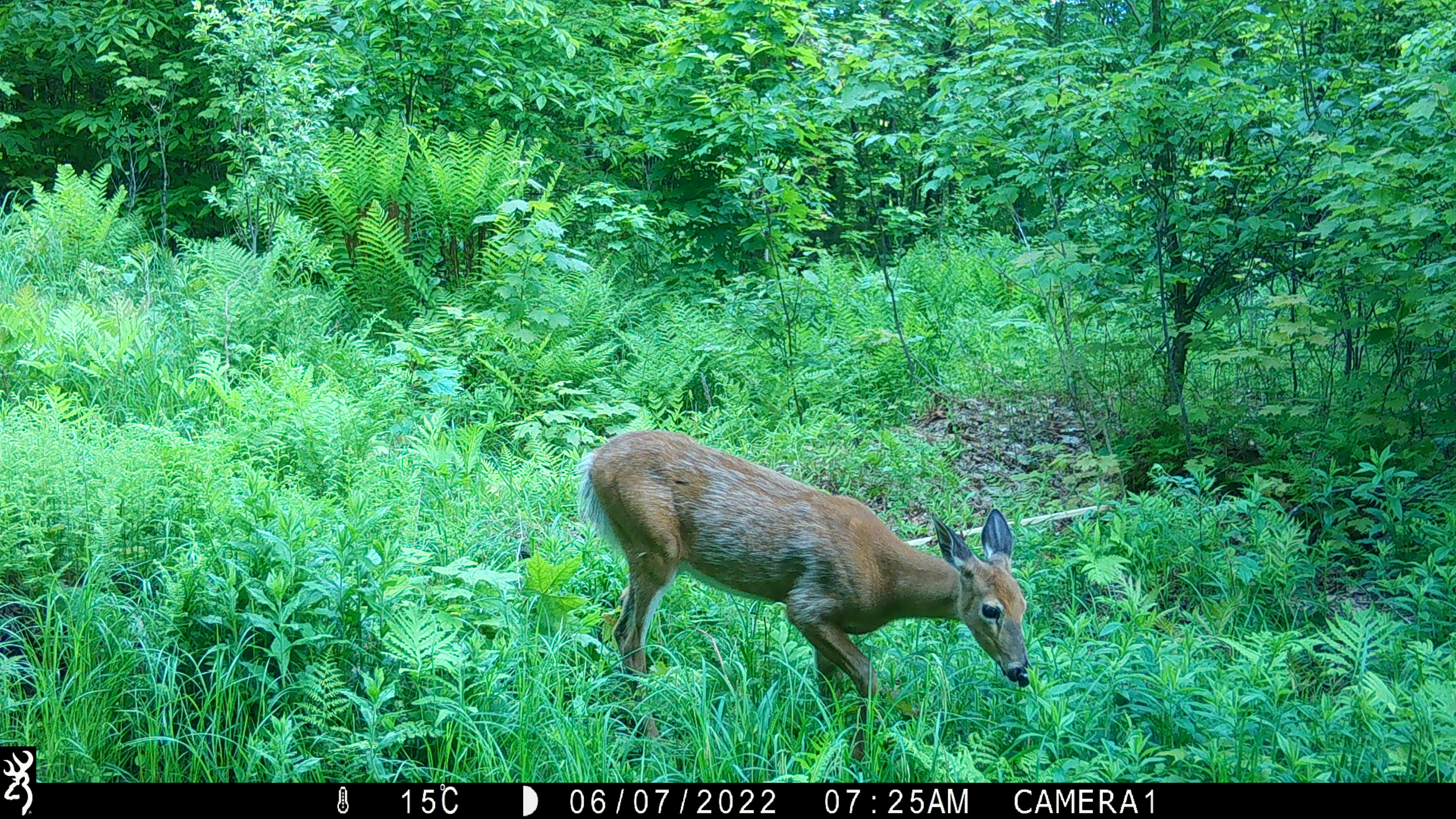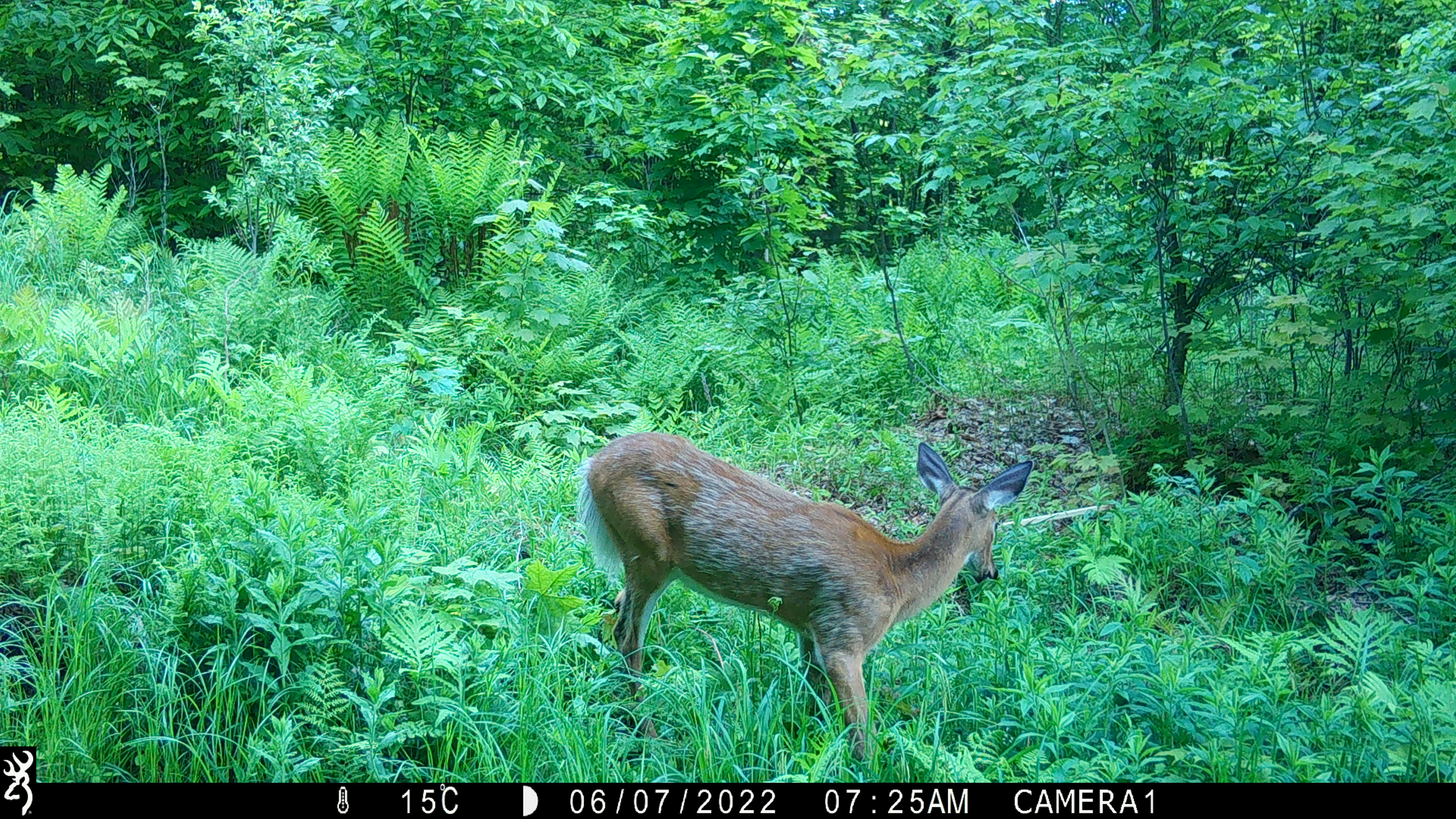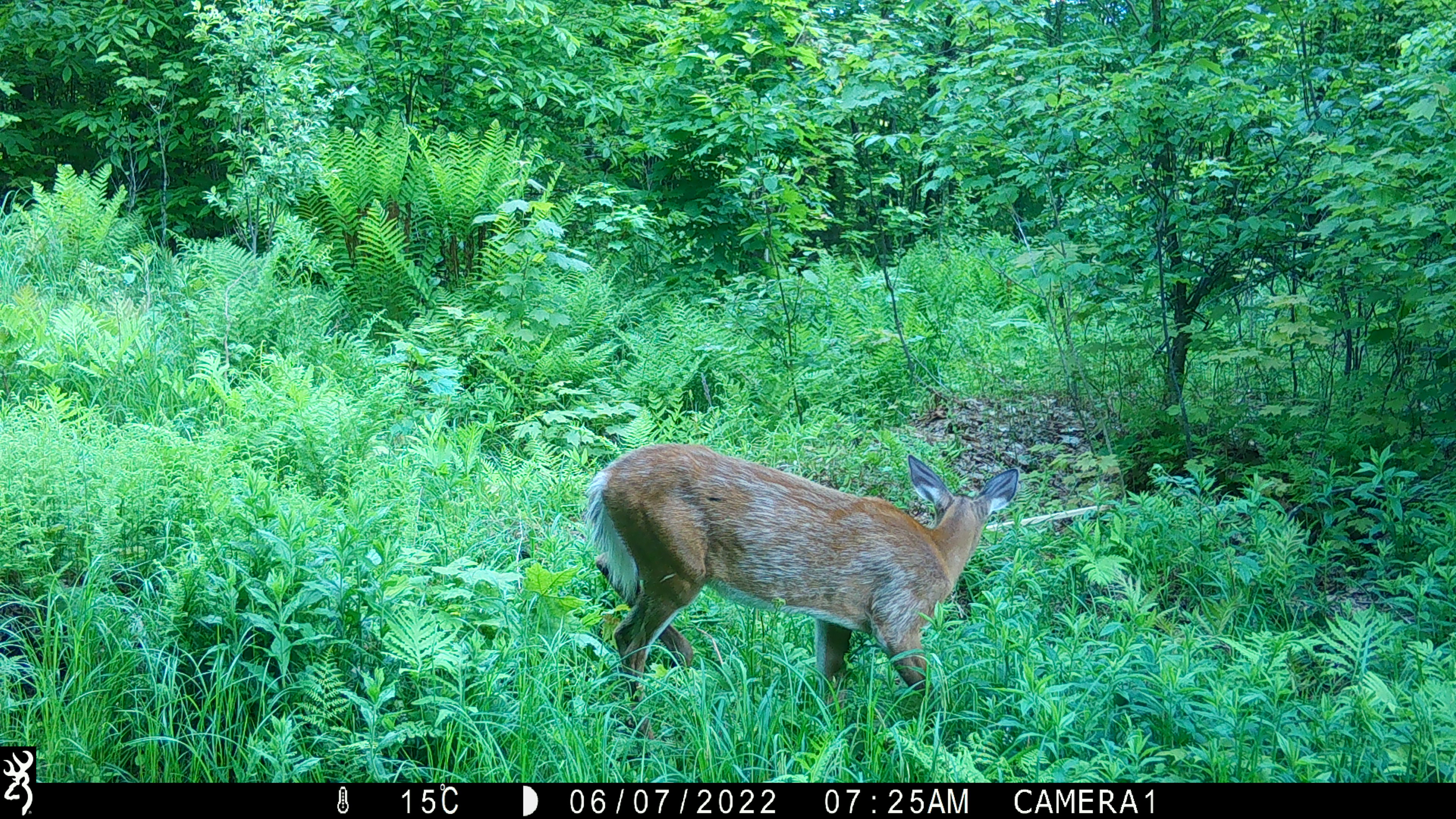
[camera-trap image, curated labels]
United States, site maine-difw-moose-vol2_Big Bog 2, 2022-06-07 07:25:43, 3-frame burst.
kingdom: Animalia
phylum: Chordata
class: Mammalia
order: Artiodactyla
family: Cervidae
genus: Odocoileus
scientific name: Odocoileus virginianus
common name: white-tailed deer